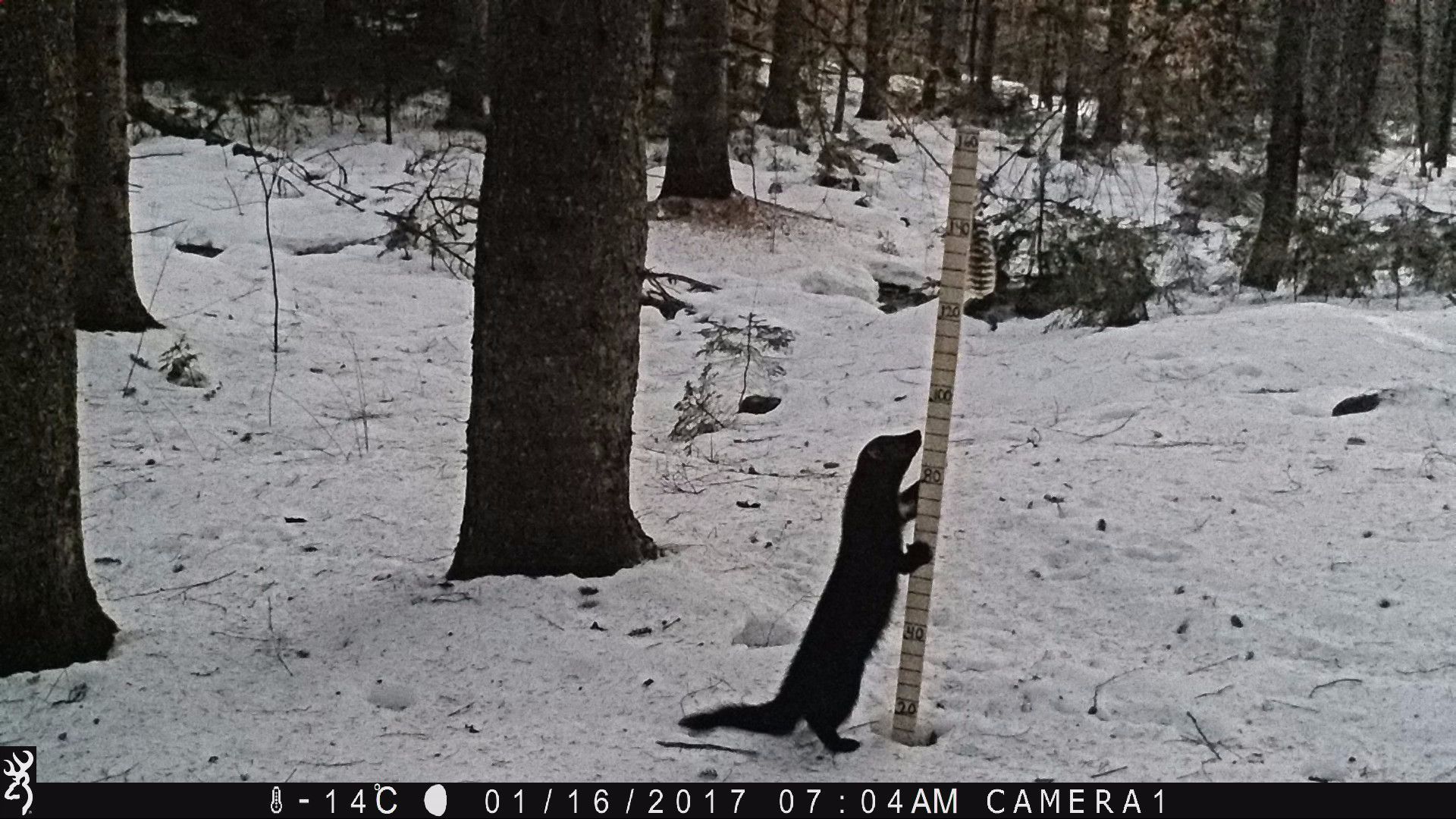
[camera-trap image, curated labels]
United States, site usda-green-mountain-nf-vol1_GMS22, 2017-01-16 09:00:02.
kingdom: Animalia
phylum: Chordata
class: Mammalia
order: Carnivora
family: Mustelidae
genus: Pekania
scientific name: Pekania pennanti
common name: fisher